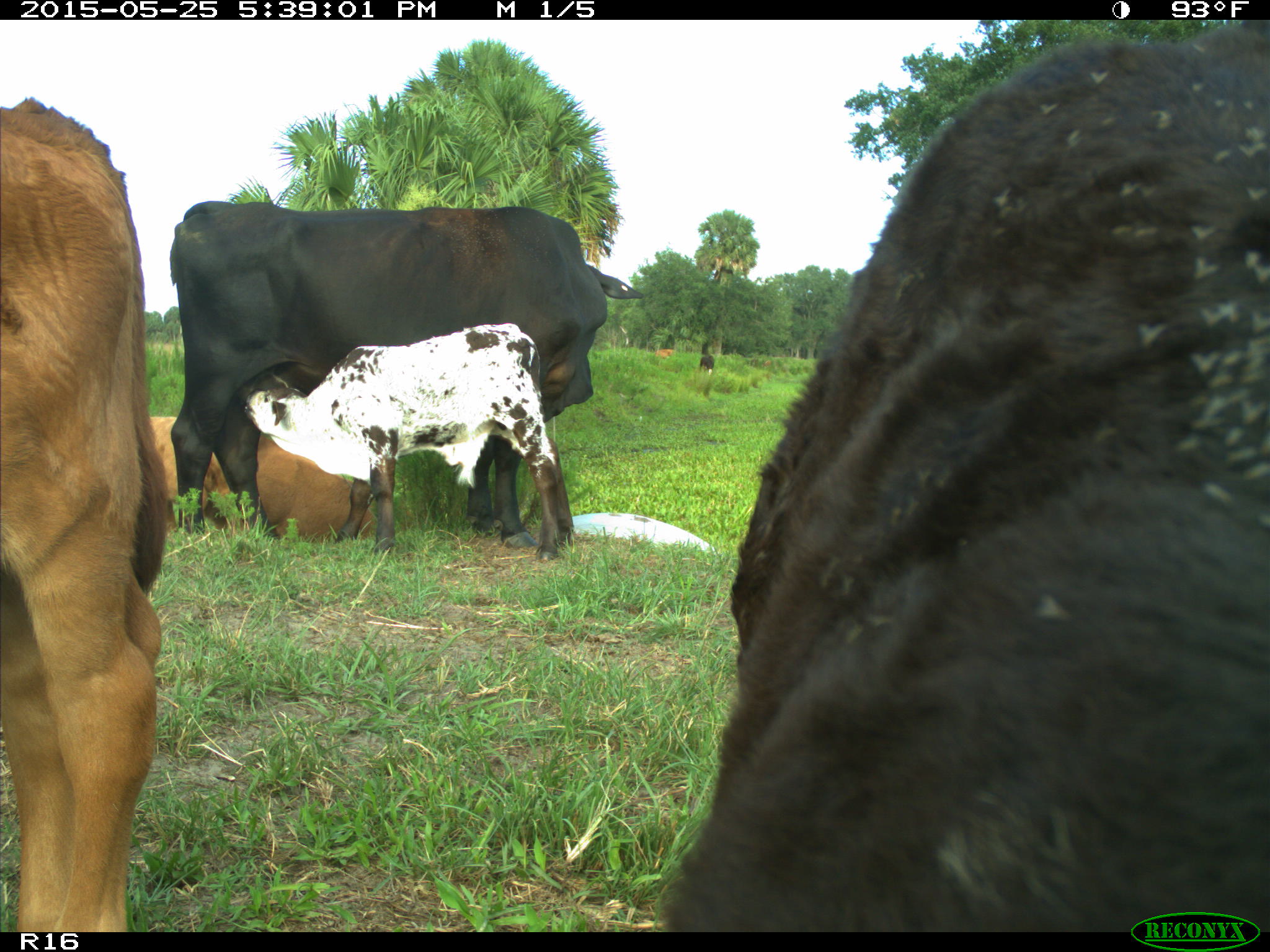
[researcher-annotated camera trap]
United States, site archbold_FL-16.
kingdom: Animalia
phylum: Chordata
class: Mammalia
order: Artiodactyla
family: Bovidae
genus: Bos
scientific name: Bos taurus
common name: domestic cow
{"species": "Bos taurus (domestic cow)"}